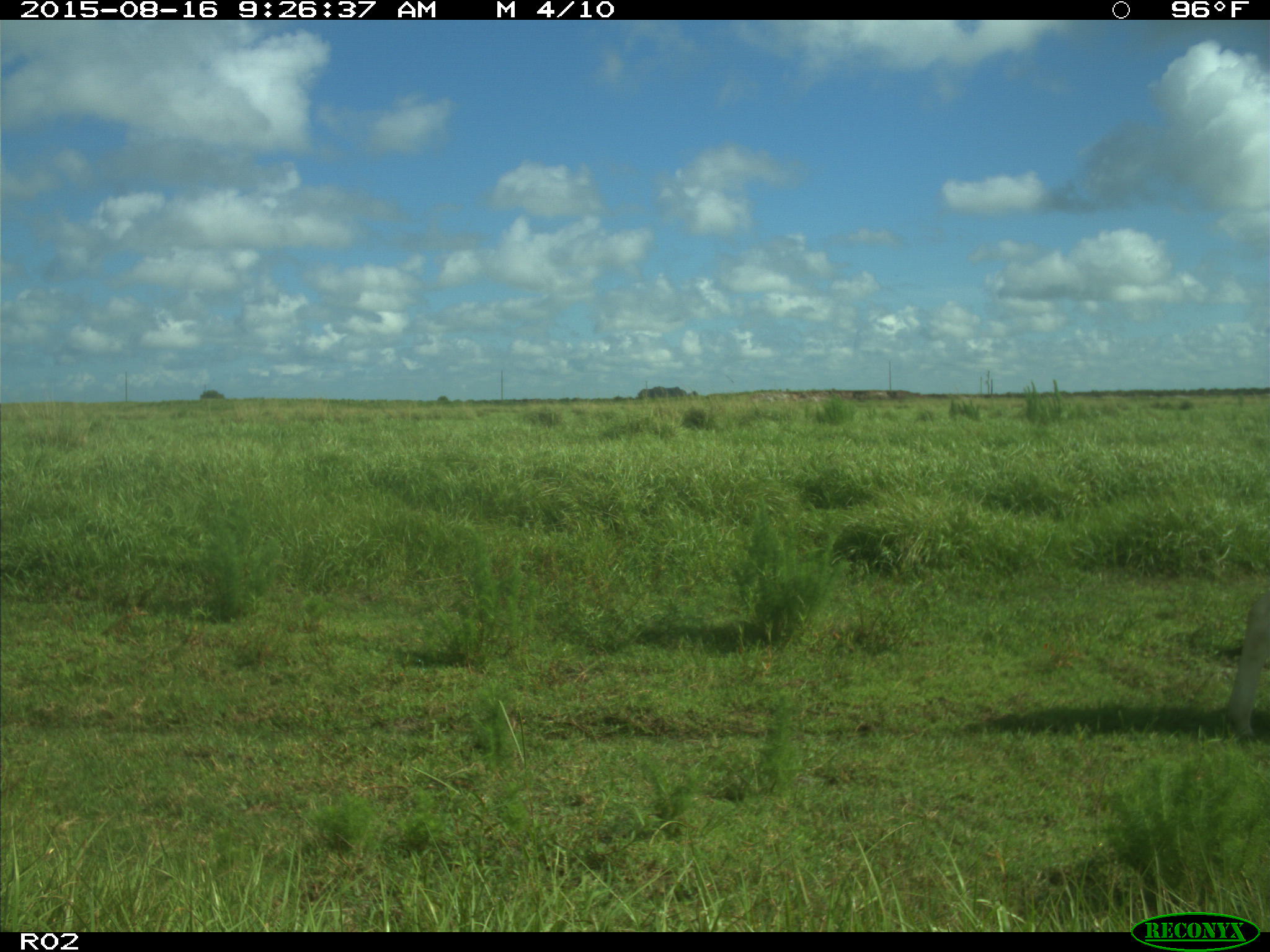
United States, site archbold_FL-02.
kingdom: Animalia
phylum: Chordata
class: Mammalia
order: Artiodactyla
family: Bovidae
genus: Bos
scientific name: Bos taurus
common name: domestic cow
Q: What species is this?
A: Bos taurus (domestic cow).